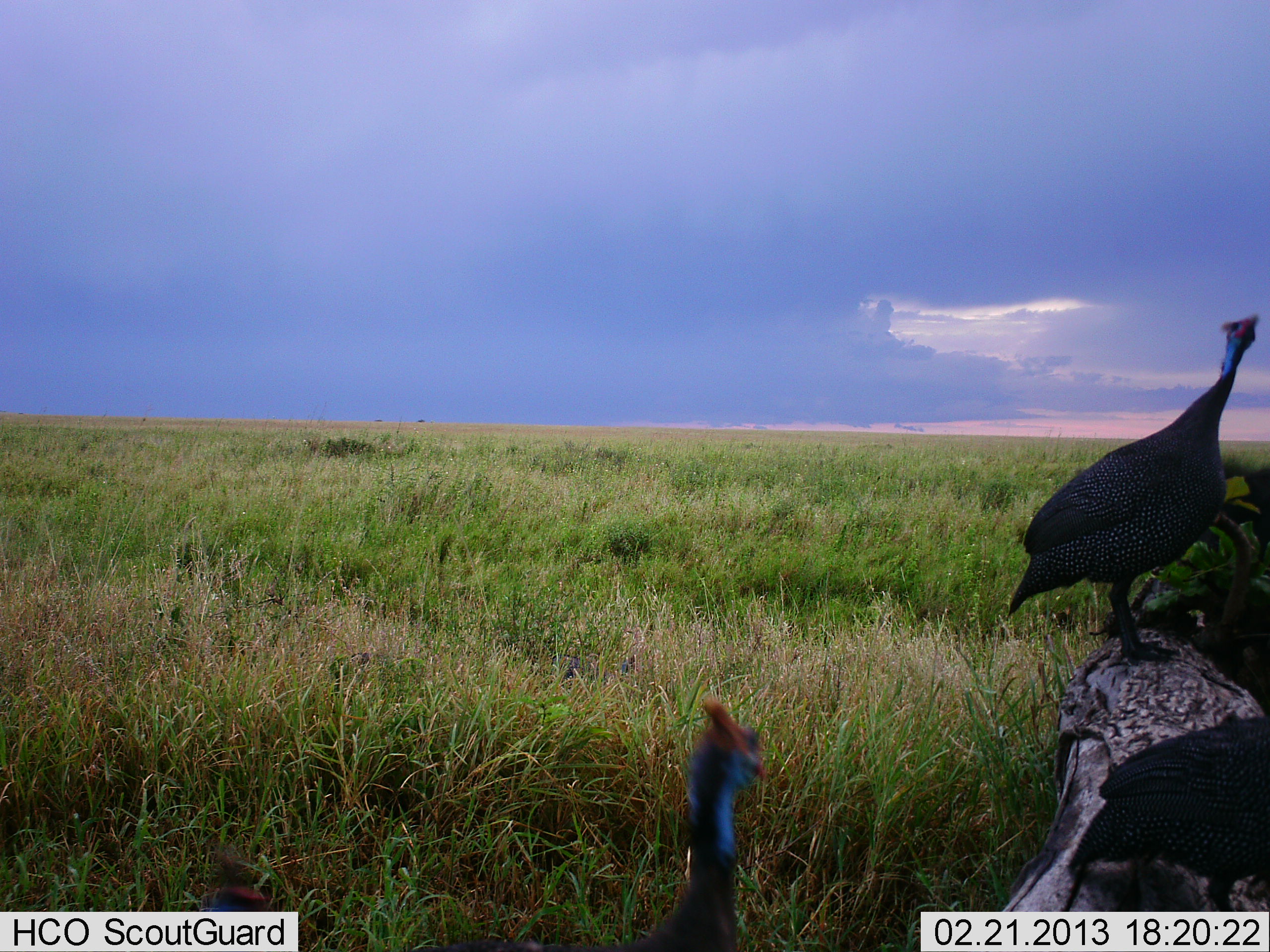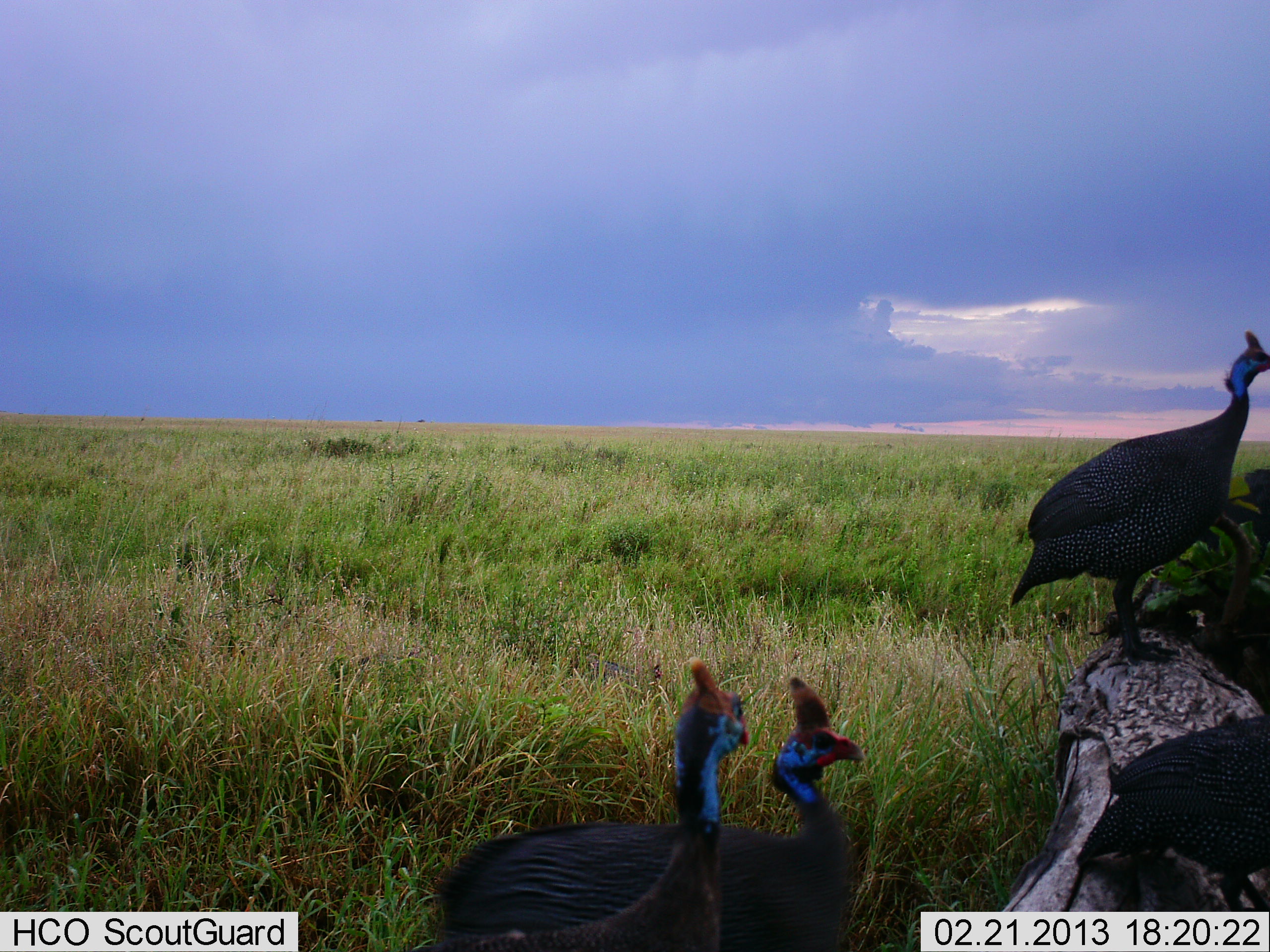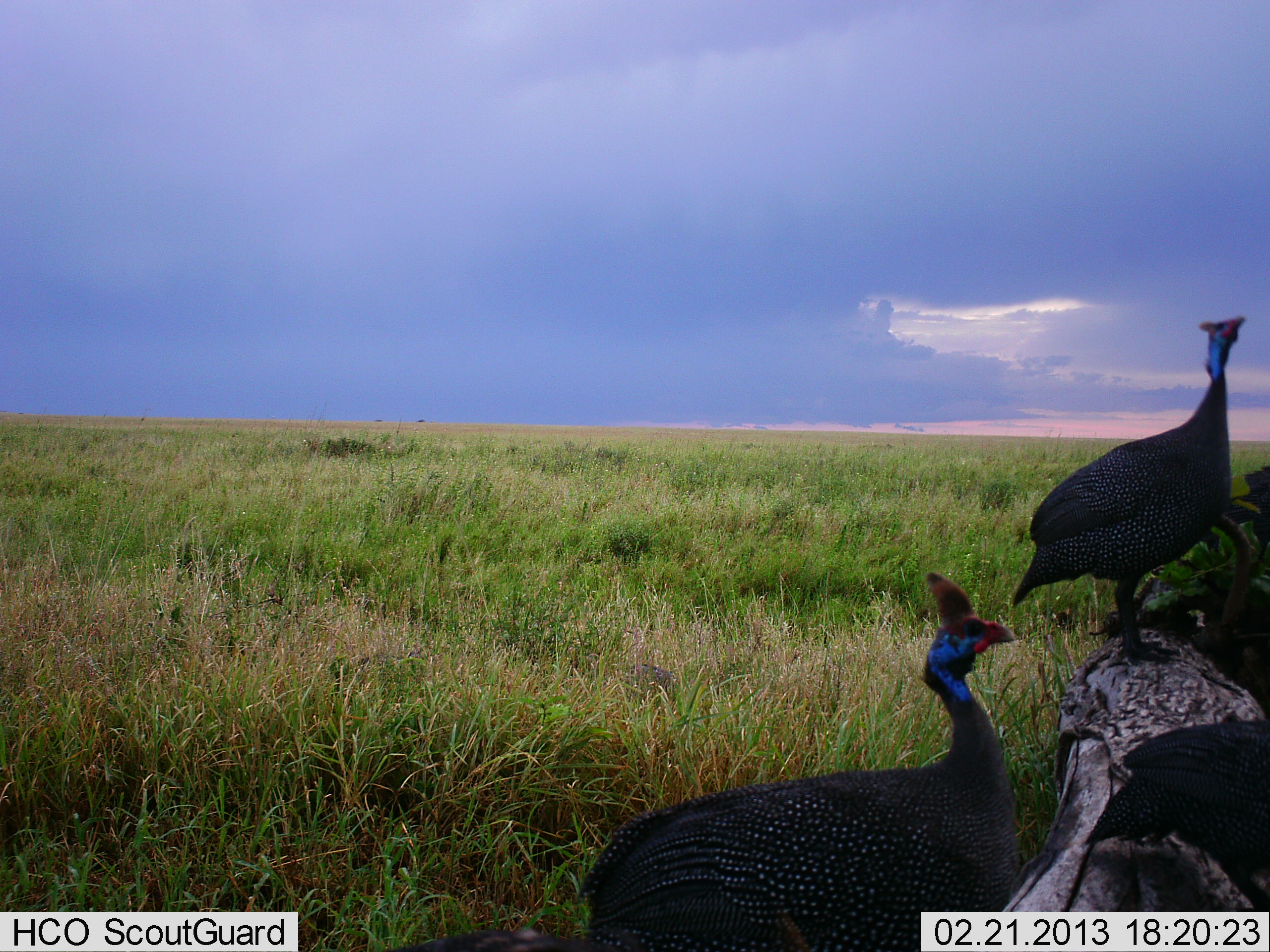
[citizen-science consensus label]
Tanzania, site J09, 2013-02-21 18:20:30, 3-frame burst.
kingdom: Animalia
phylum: Chordata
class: Aves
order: Galliformes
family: Numididae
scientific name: Numididae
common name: guinea fowl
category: guineafowl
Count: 4.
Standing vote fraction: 66%.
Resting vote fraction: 7%.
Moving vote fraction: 66%.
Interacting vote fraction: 3%.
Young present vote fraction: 0%.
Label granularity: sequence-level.